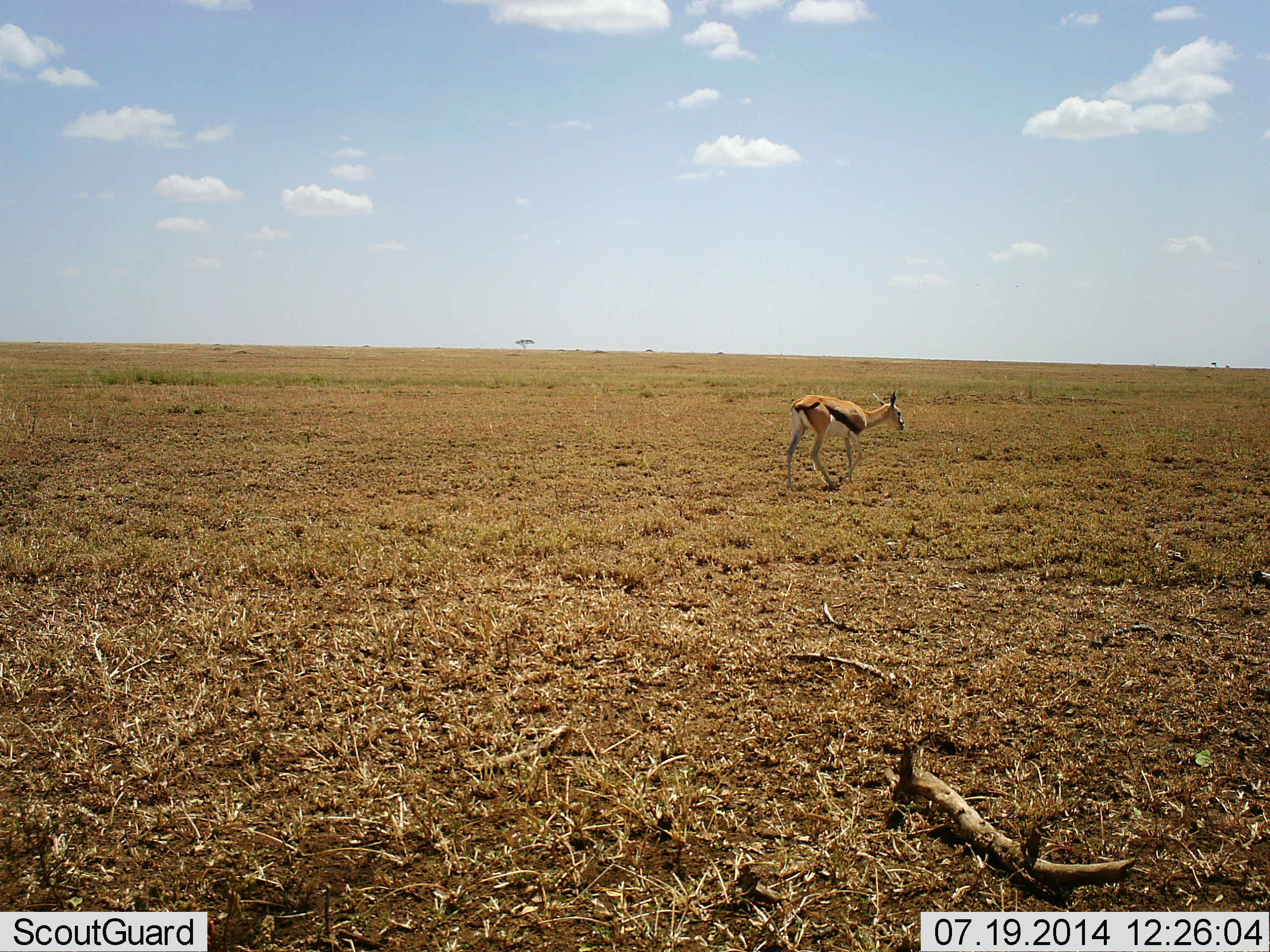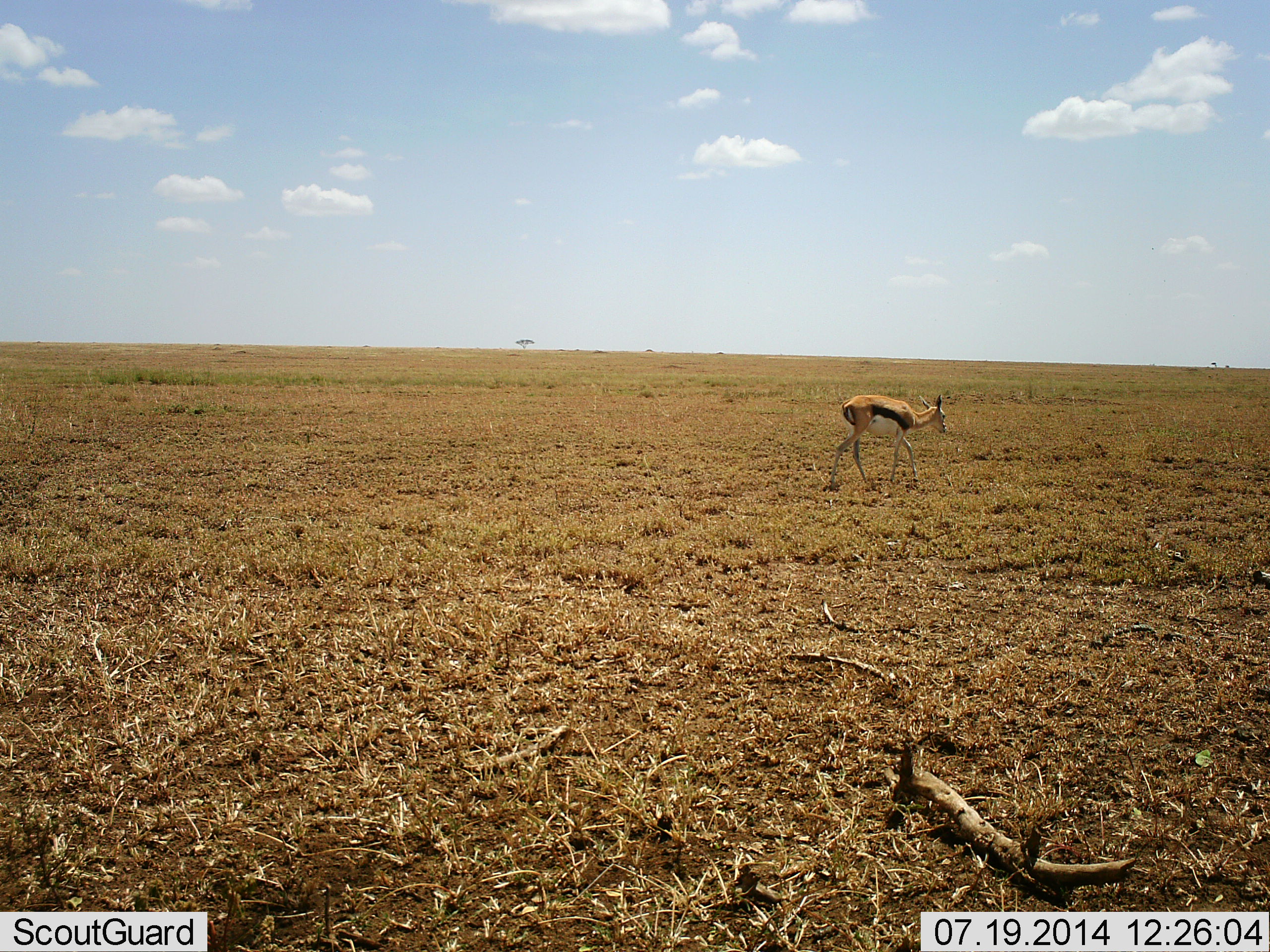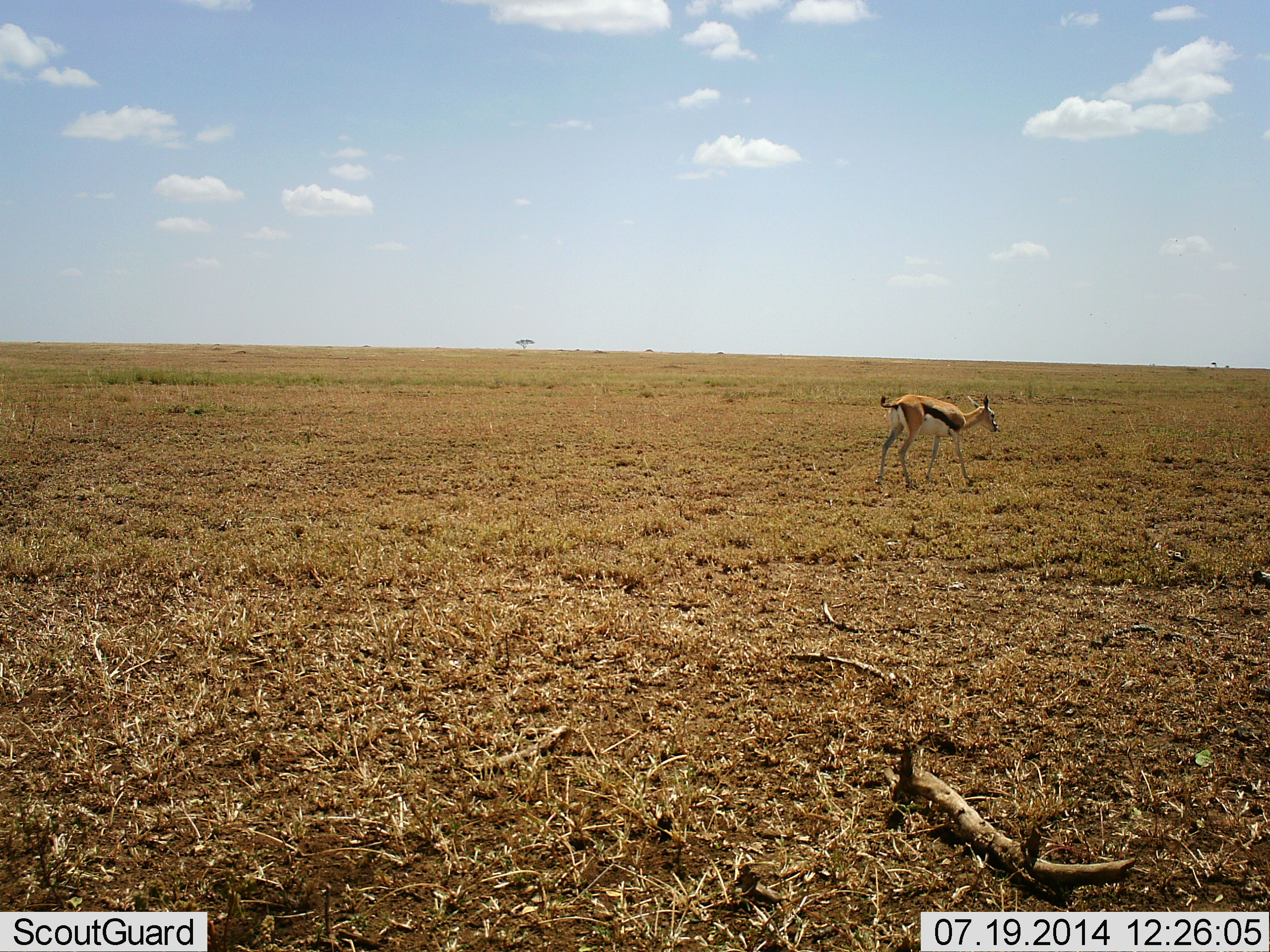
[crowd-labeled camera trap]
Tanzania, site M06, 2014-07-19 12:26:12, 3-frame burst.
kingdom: Animalia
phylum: Chordata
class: Mammalia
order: Artiodactyla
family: Bovidae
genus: Eudorcas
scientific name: Eudorcas thomsonii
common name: thomson's gazelle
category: gazellethomsons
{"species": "gazellethomsons (thomson's gazelle) (Eudorcas thomsonii)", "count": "1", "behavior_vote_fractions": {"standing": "0%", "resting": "0%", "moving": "100%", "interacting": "0%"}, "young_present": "0%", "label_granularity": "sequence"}